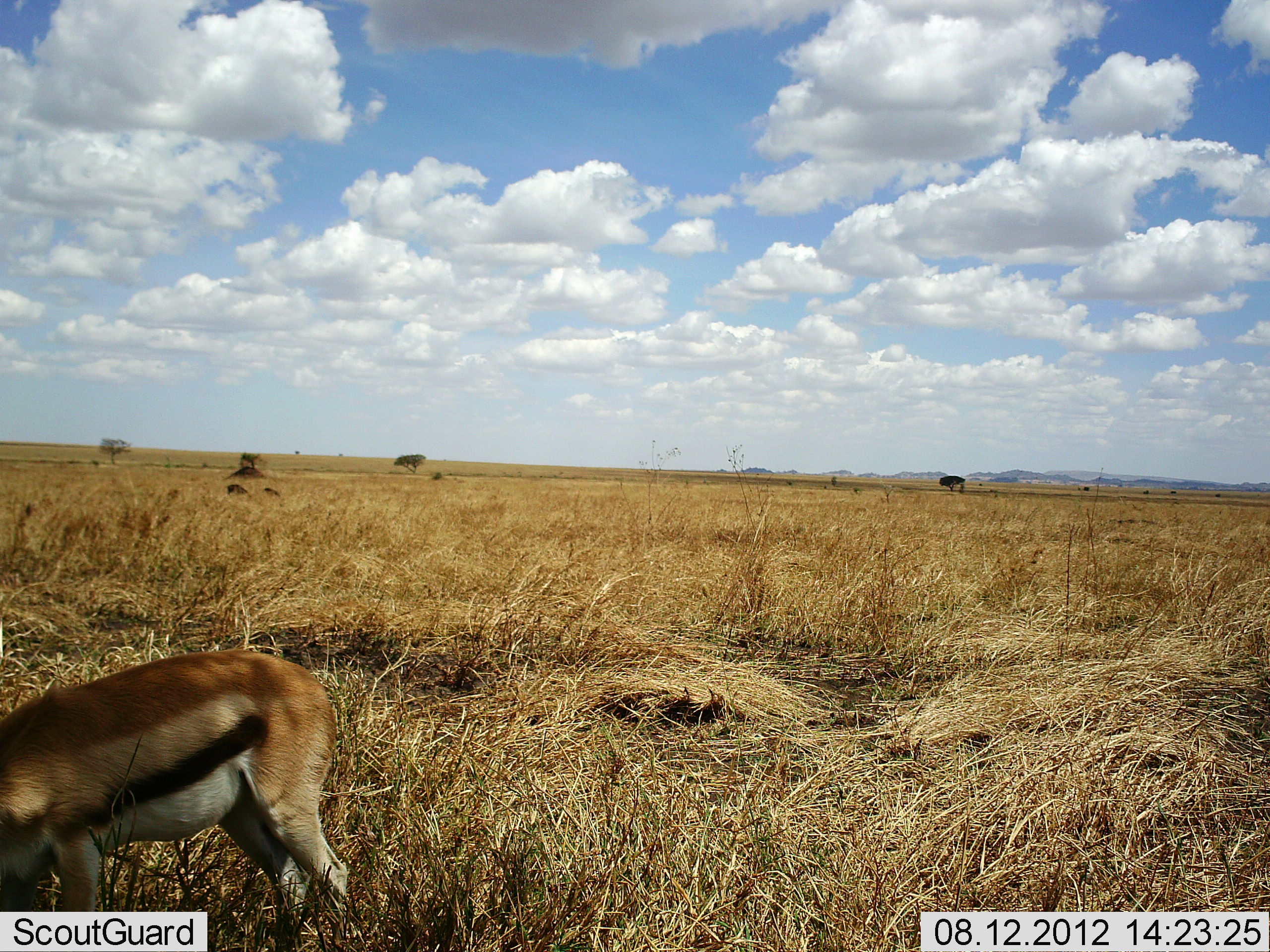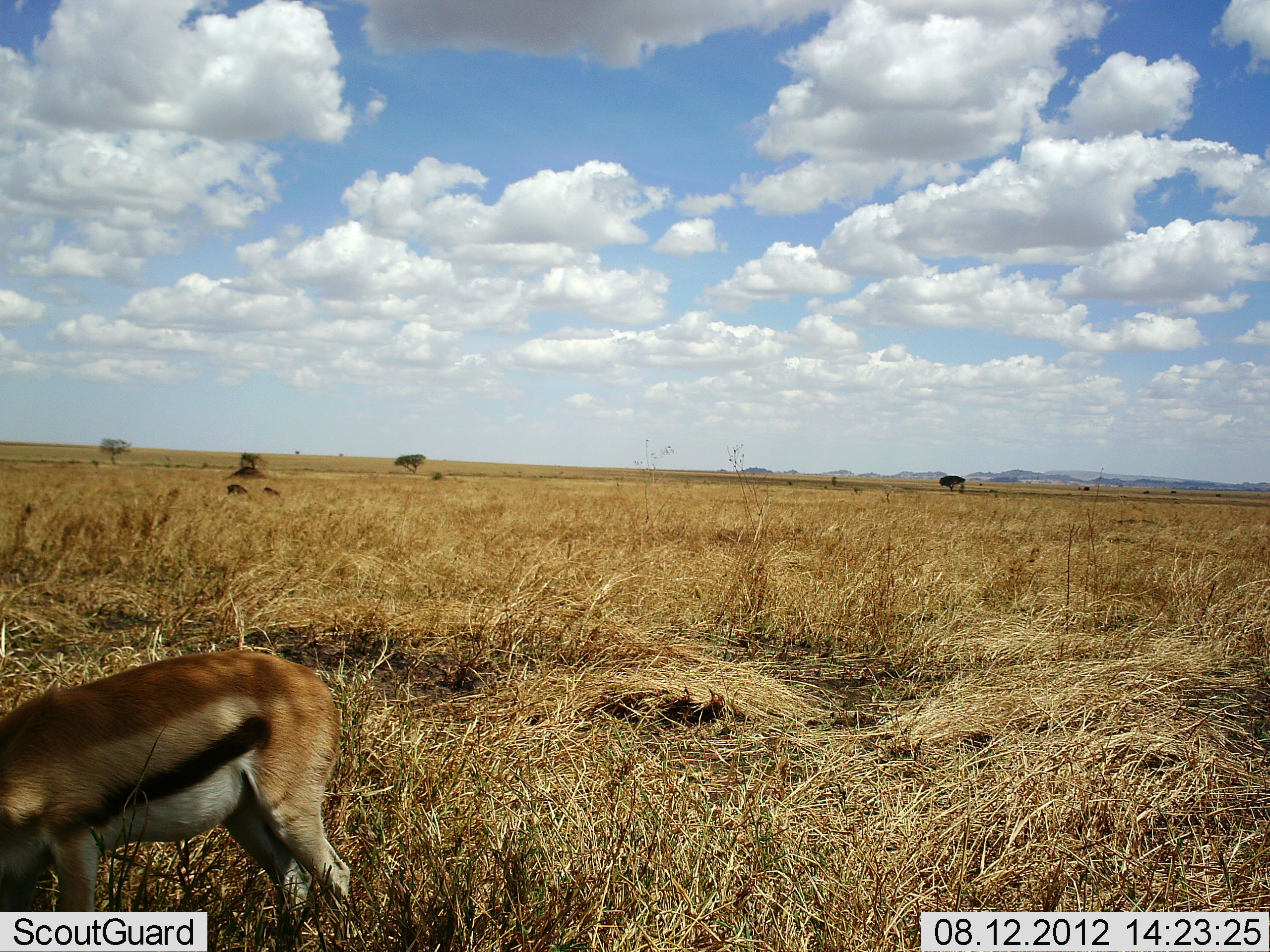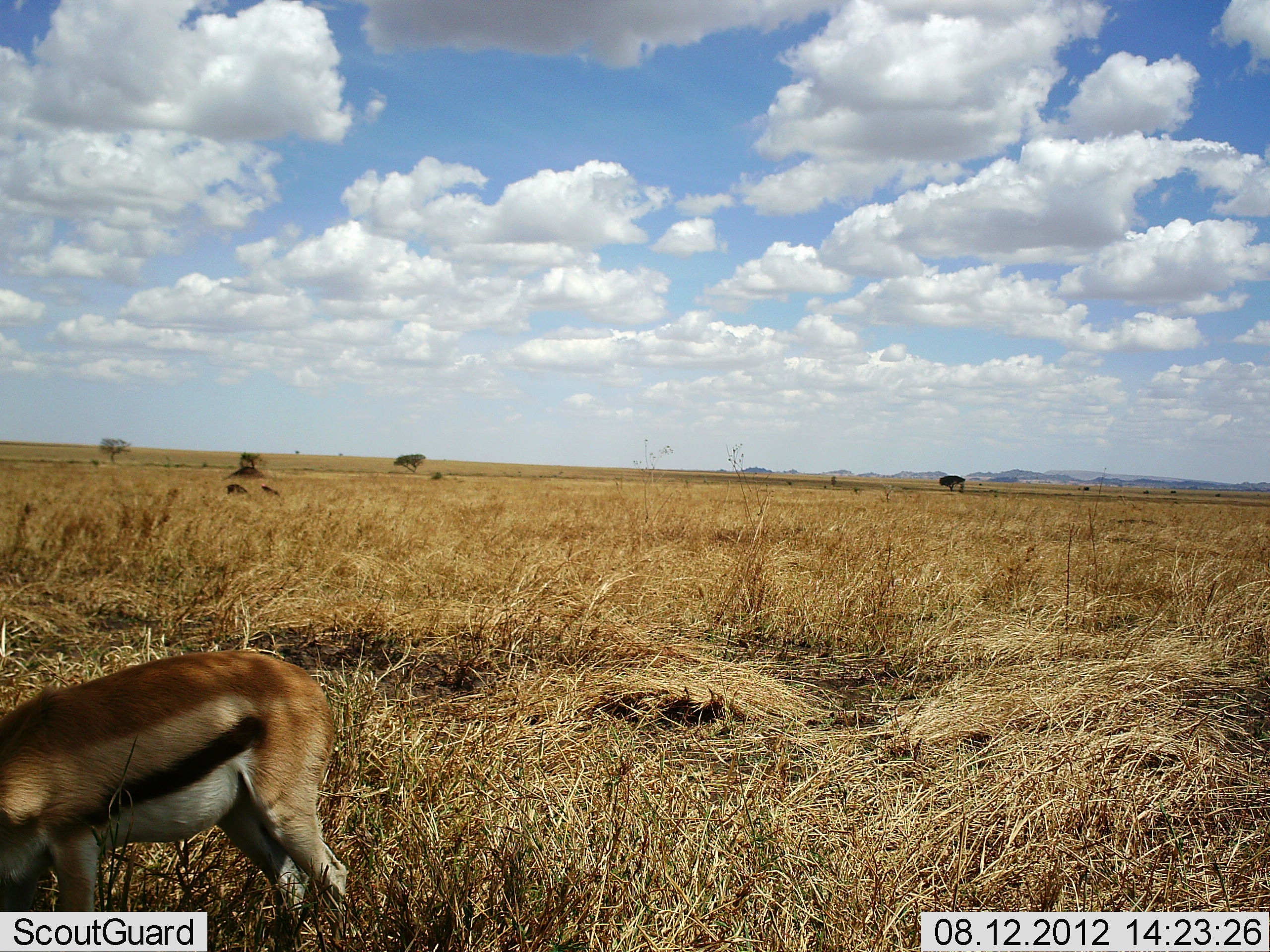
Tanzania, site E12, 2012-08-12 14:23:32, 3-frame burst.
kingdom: Animalia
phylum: Chordata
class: Mammalia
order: Artiodactyla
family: Bovidae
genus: Eudorcas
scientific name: Eudorcas thomsonii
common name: thomson's gazelle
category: gazellethomsons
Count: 1.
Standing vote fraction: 36%.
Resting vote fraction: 0%.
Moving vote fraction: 0%.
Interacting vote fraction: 0%.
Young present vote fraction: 0%.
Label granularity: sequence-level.